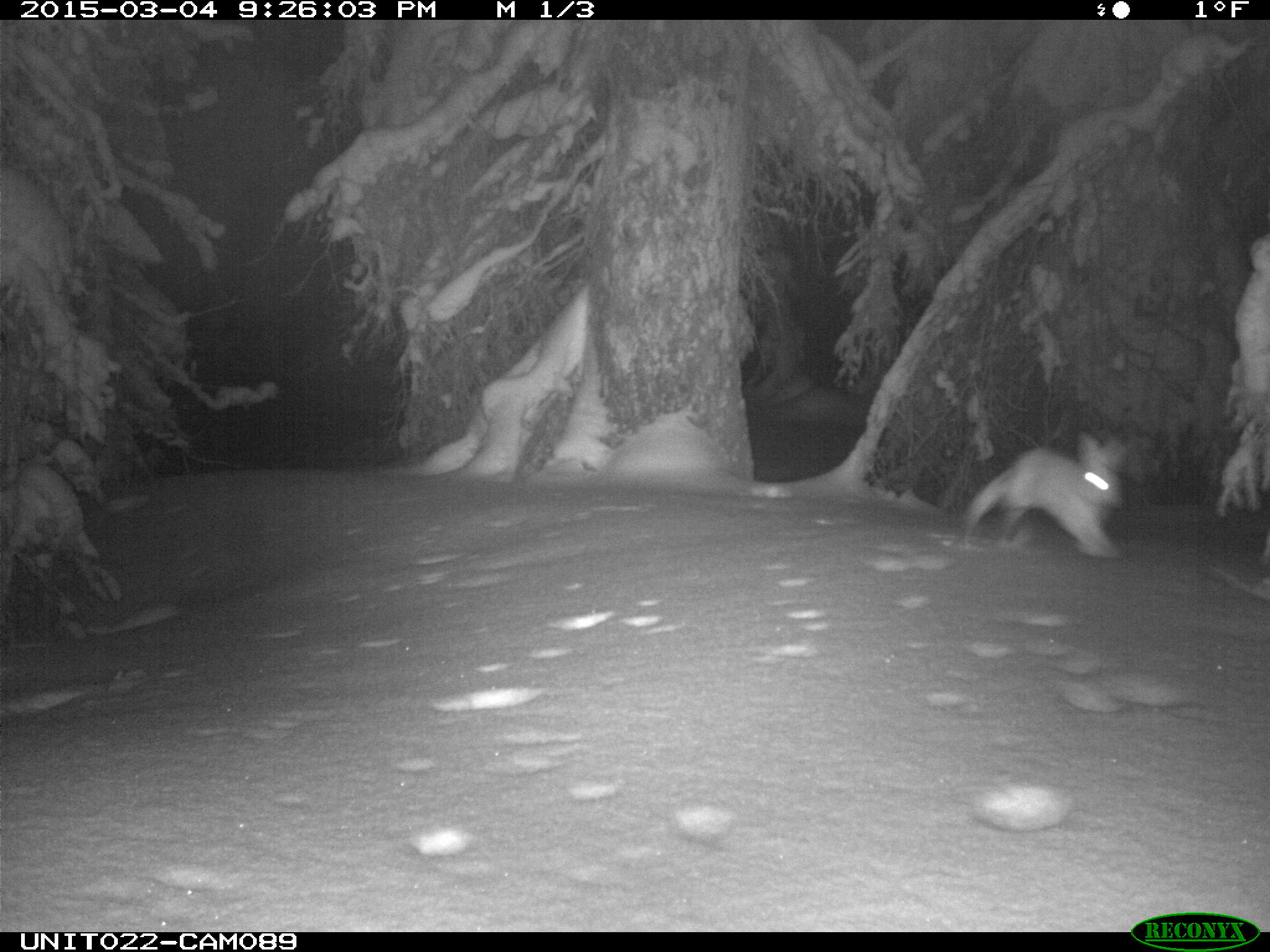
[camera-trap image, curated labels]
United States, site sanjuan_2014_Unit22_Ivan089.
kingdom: Animalia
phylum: Chordata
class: Mammalia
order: Lagomorpha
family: Leporidae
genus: Lepus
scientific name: Lepus americanus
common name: snowshoe hare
Lepus americanus (snowshoe hare).